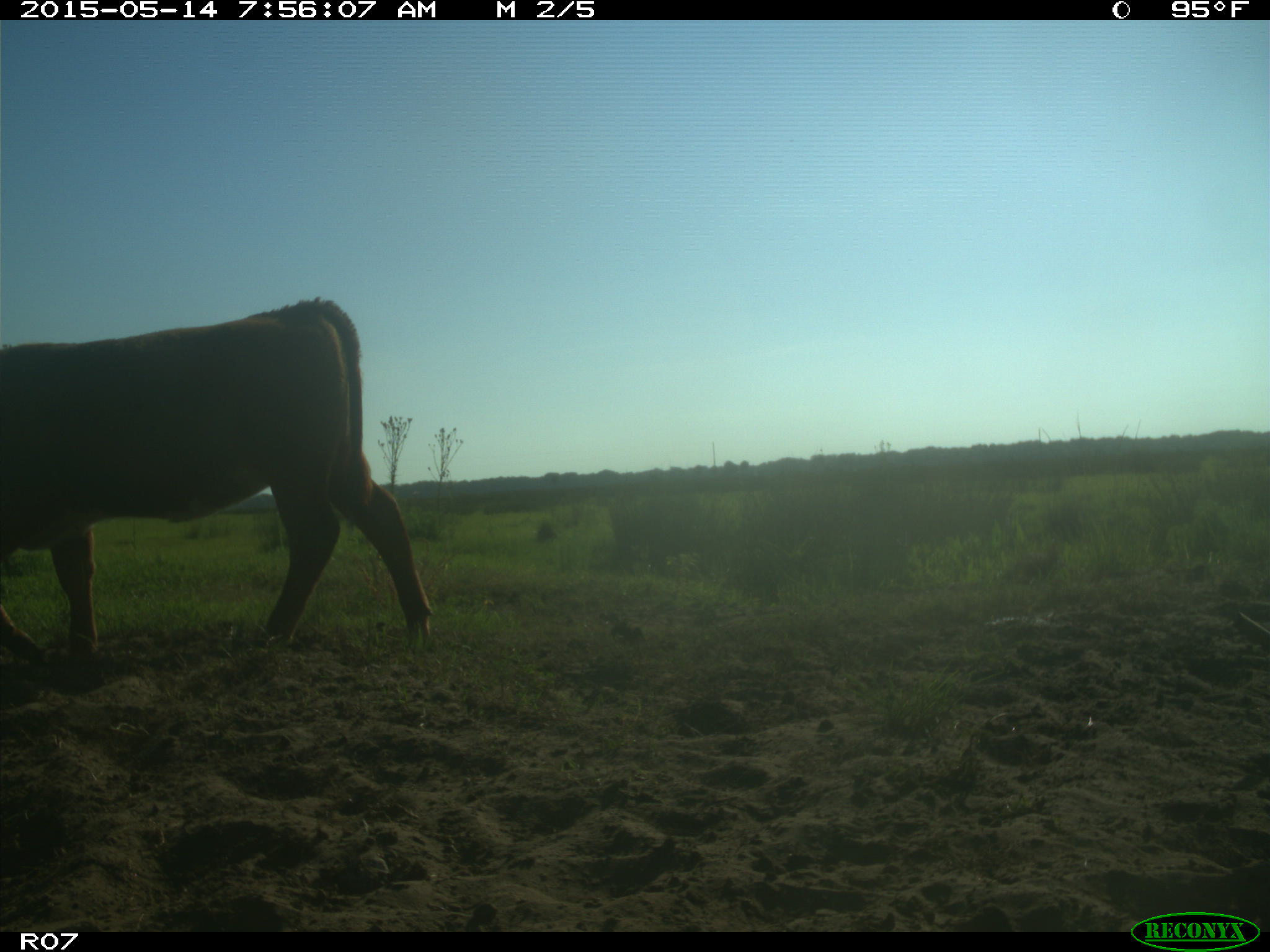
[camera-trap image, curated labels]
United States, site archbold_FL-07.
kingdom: Animalia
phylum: Chordata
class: Mammalia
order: Artiodactyla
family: Bovidae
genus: Bos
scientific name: Bos taurus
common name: domestic cow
Bos taurus (domestic cow).